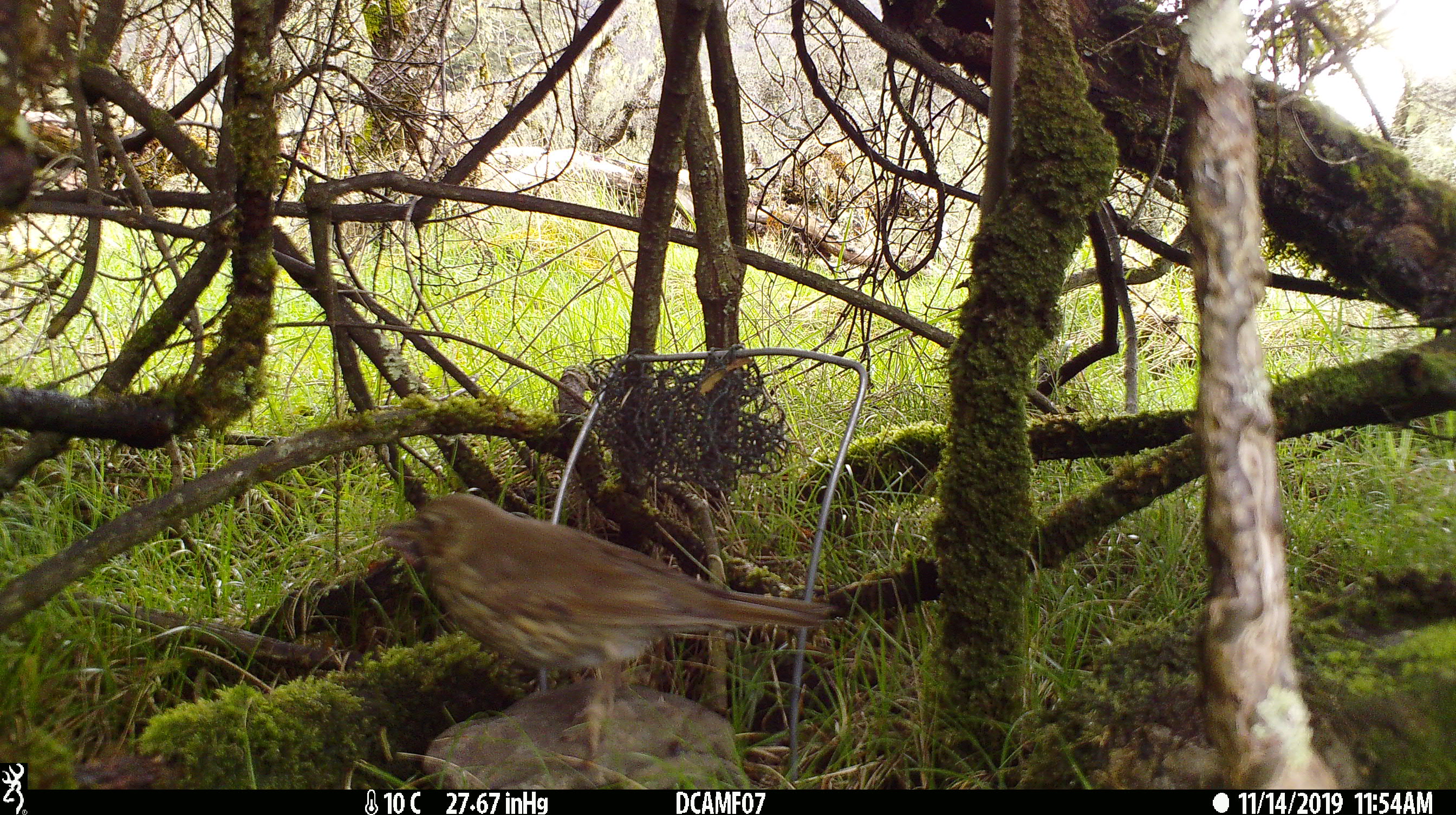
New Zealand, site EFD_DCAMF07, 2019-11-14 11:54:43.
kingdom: Animalia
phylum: Chordata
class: Aves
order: Passeriformes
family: Turdidae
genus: Turdus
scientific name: Turdus philomelos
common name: song thrush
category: thrush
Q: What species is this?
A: Thrush (song thrush) (Turdus philomelos).